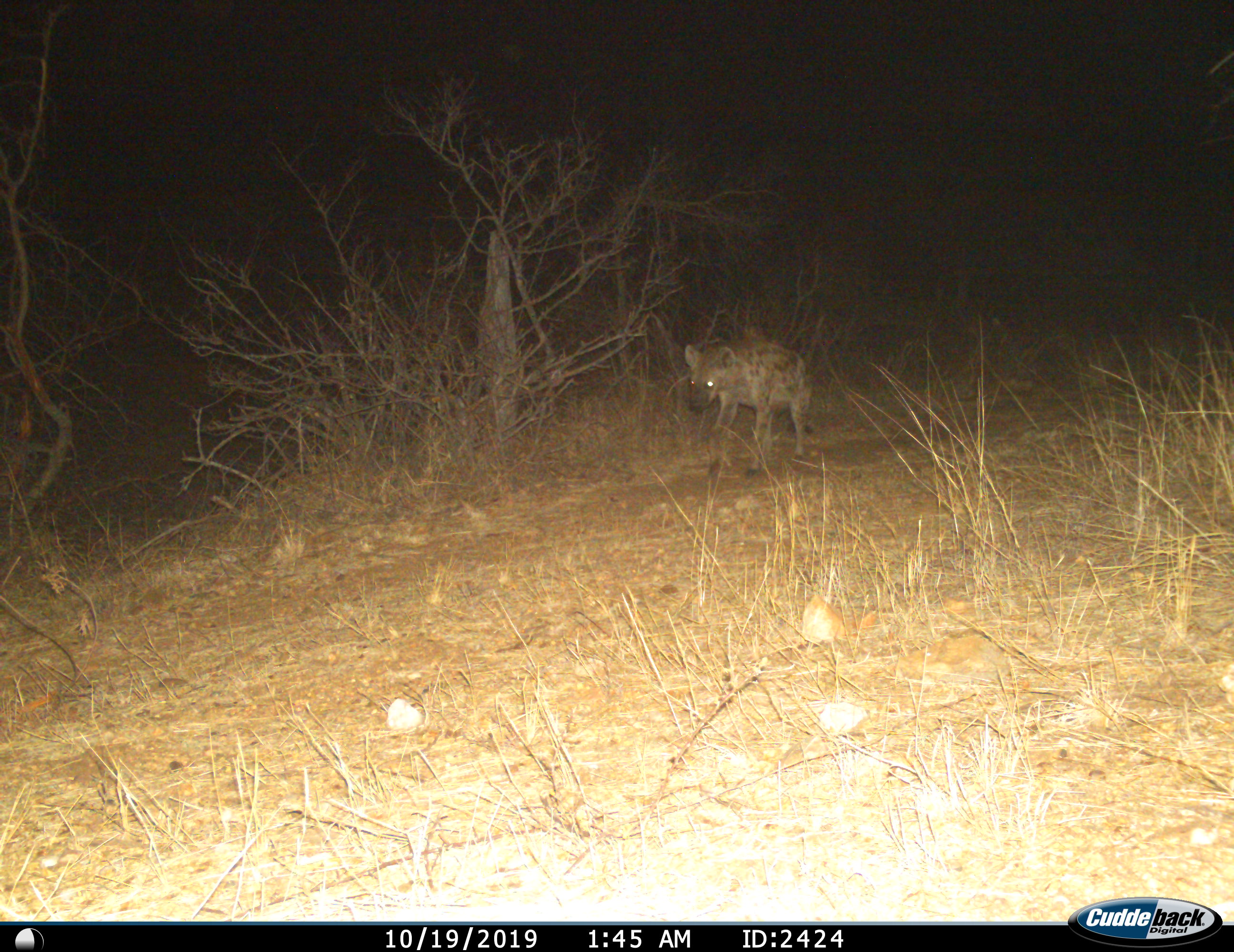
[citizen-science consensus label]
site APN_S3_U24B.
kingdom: Animalia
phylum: Chordata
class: Mammalia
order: Carnivora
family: Hyaenidae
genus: Crocuta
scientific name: Crocuta crocuta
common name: spotted hyena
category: hyenaspotted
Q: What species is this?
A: Hyenaspotted (spotted hyena) (Crocuta crocuta).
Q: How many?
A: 1.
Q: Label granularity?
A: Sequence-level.